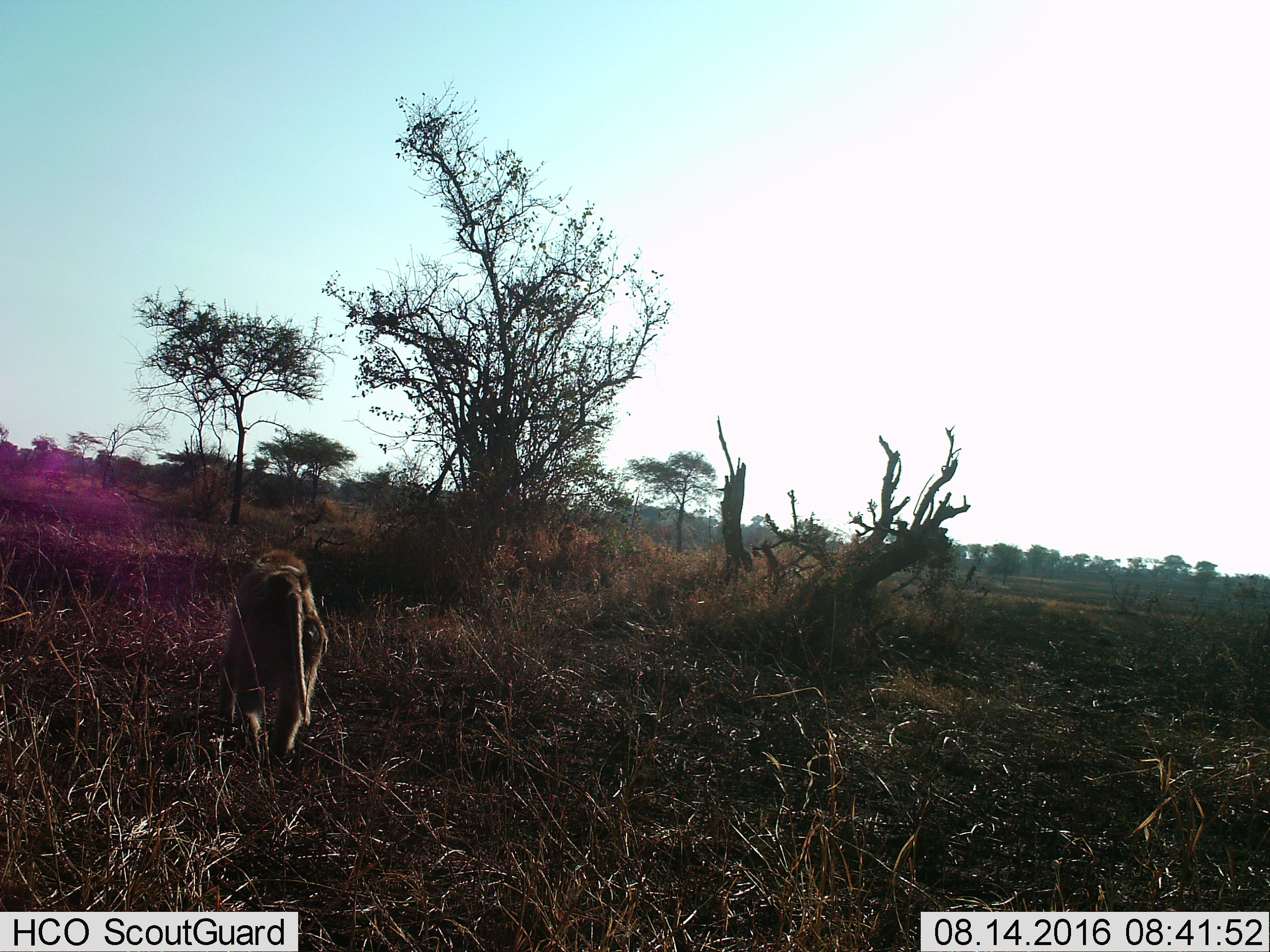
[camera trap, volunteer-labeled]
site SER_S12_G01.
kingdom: Animalia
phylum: Chordata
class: Mammalia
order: Primates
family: Cercopithecidae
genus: Papio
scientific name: Papio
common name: baboon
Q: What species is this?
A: Baboon (Papio).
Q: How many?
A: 1.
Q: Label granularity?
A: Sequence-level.